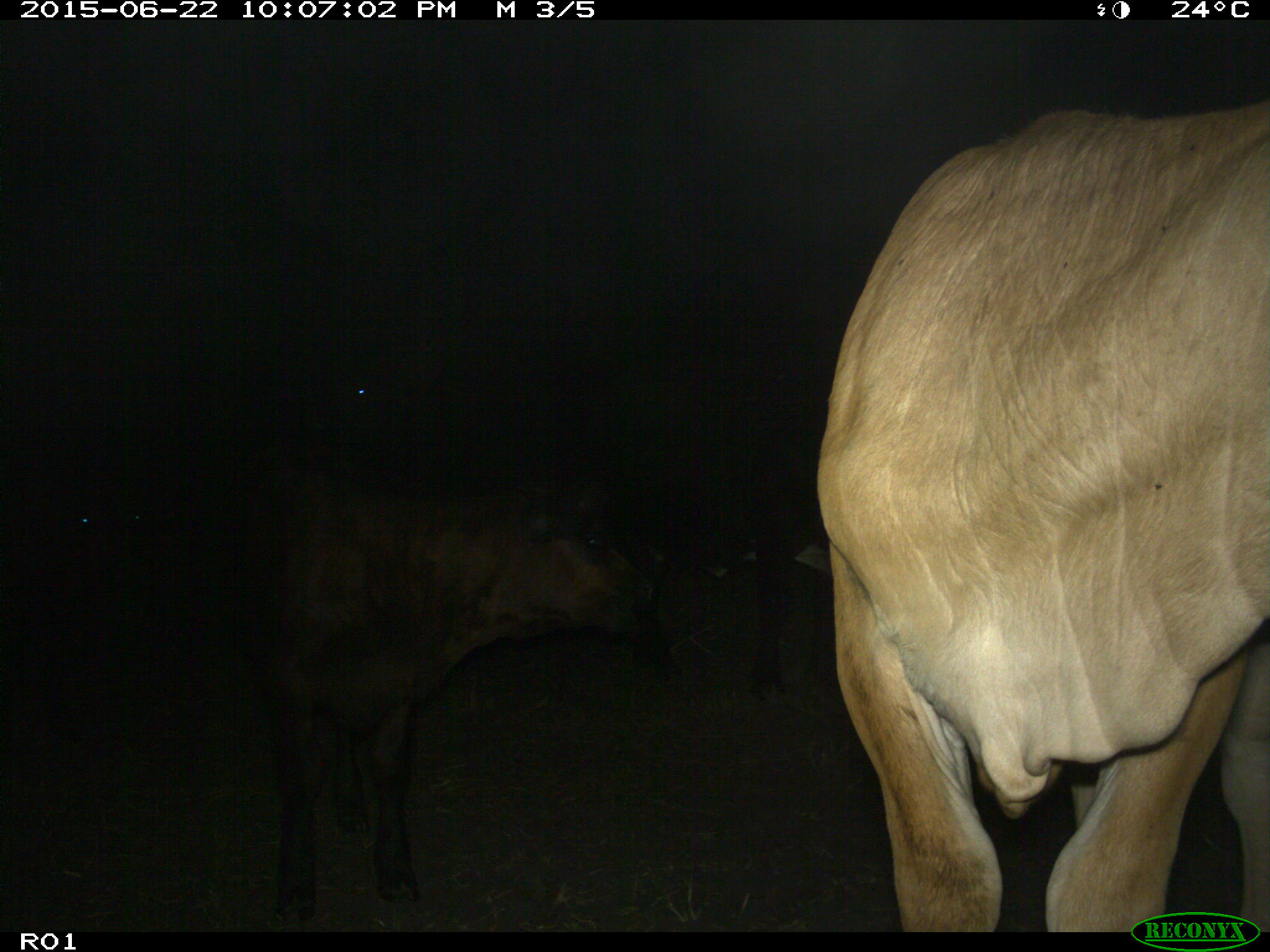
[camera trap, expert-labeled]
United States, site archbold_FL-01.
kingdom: Animalia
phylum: Chordata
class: Mammalia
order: Artiodactyla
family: Bovidae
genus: Bos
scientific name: Bos taurus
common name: domestic cow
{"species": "Bos taurus (domestic cow)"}